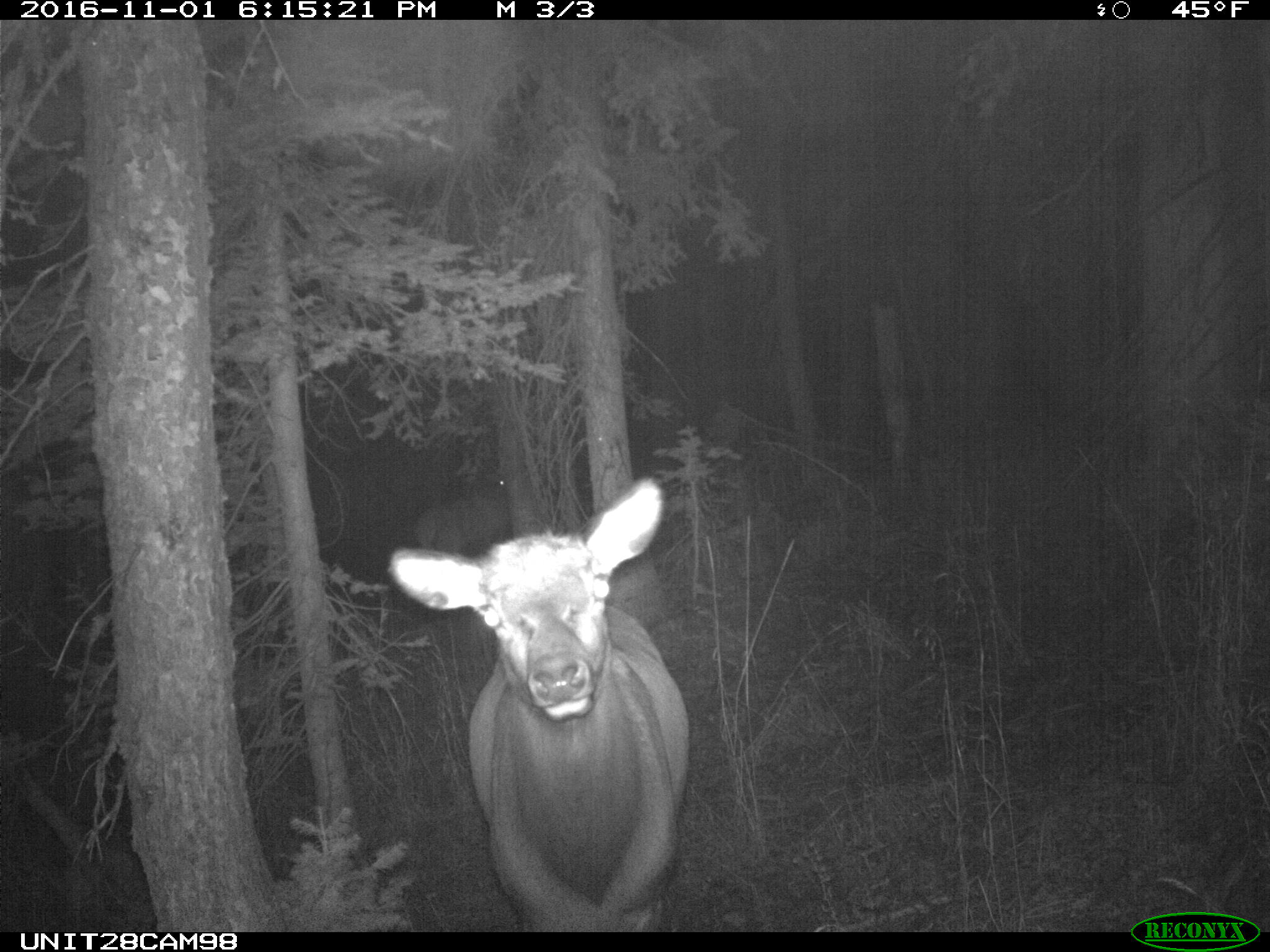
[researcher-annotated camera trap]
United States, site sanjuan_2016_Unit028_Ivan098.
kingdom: Animalia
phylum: Chordata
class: Mammalia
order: Artiodactyla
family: Cervidae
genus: Cervus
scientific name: Cervus elaphus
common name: red deer